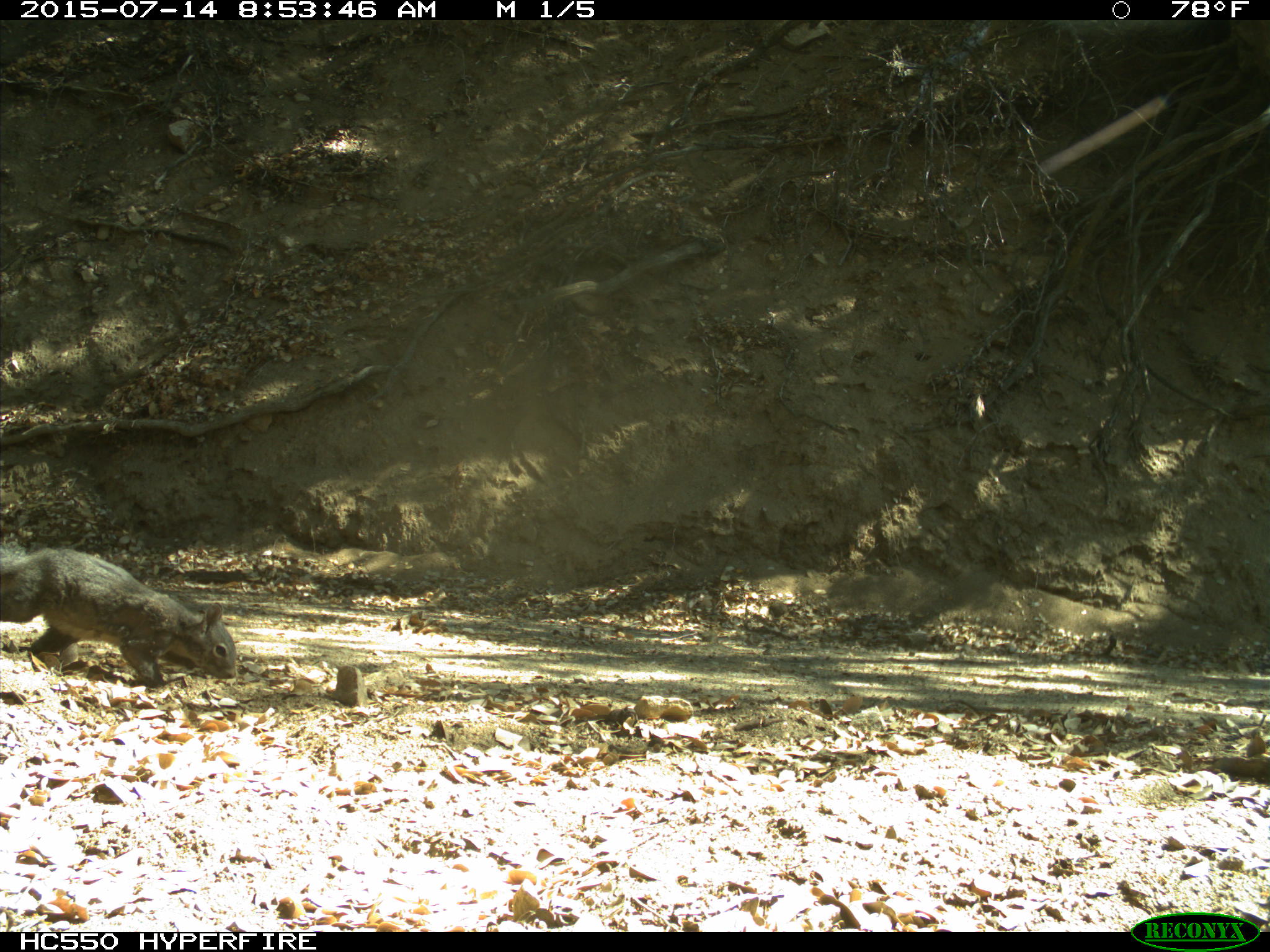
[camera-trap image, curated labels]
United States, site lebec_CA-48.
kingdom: Animalia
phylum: Chordata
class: Mammalia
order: Rodentia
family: Sciuridae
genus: Sciurus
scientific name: Sciurus carolinensis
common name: eastern gray squirrel